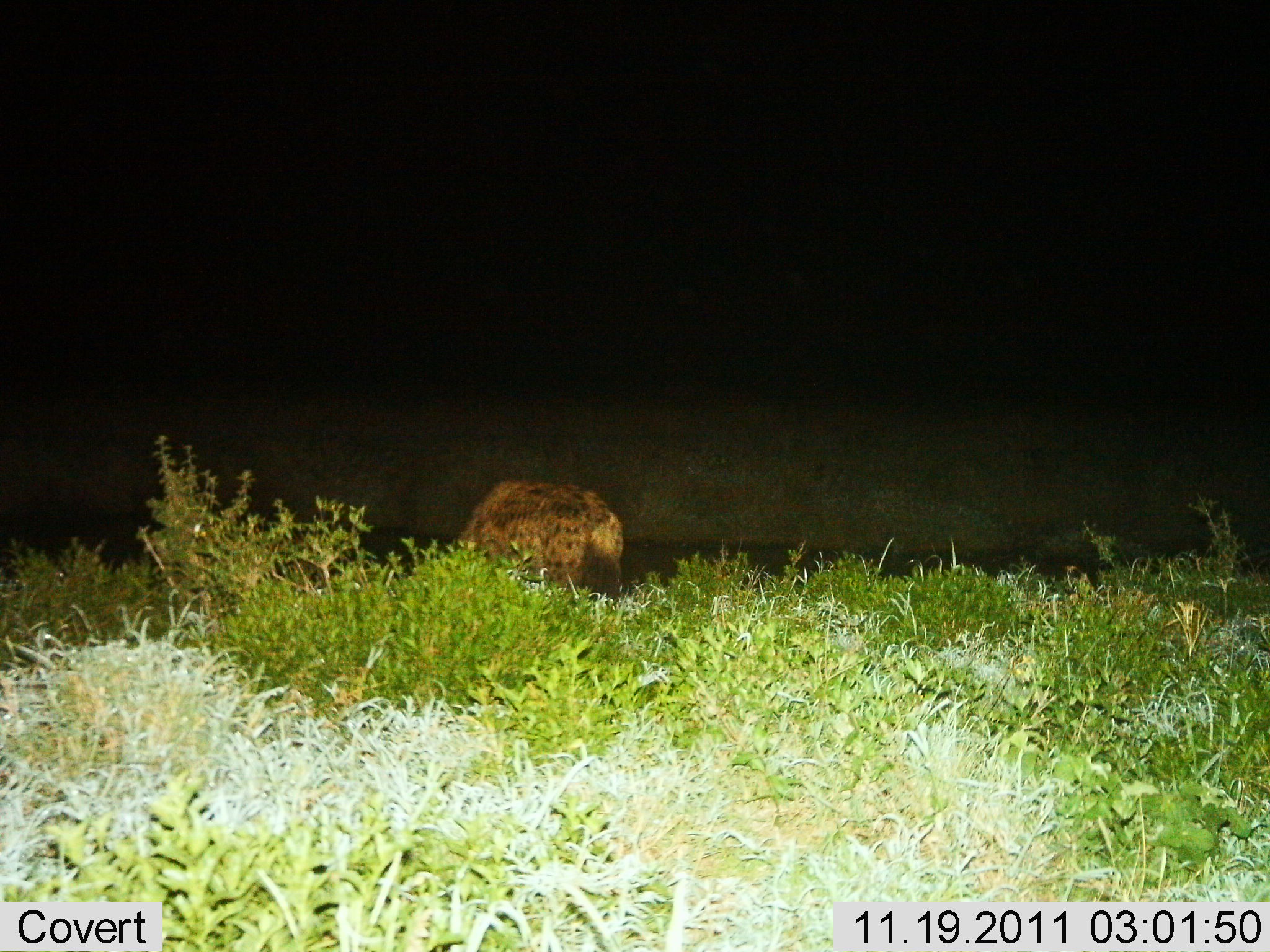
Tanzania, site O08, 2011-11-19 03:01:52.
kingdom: Animalia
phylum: Chordata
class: Mammalia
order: Carnivora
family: Hyaenidae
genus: Crocuta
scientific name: Crocuta crocuta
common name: spotted hyena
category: hyenaspotted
Hyenaspotted (spotted hyena) (Crocuta crocuta), count 1. Behavior (volunteer vote fractions): standing 82%, resting 0%, moving 9%, interacting 0%. Young present (vote fraction): 0%. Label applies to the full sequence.